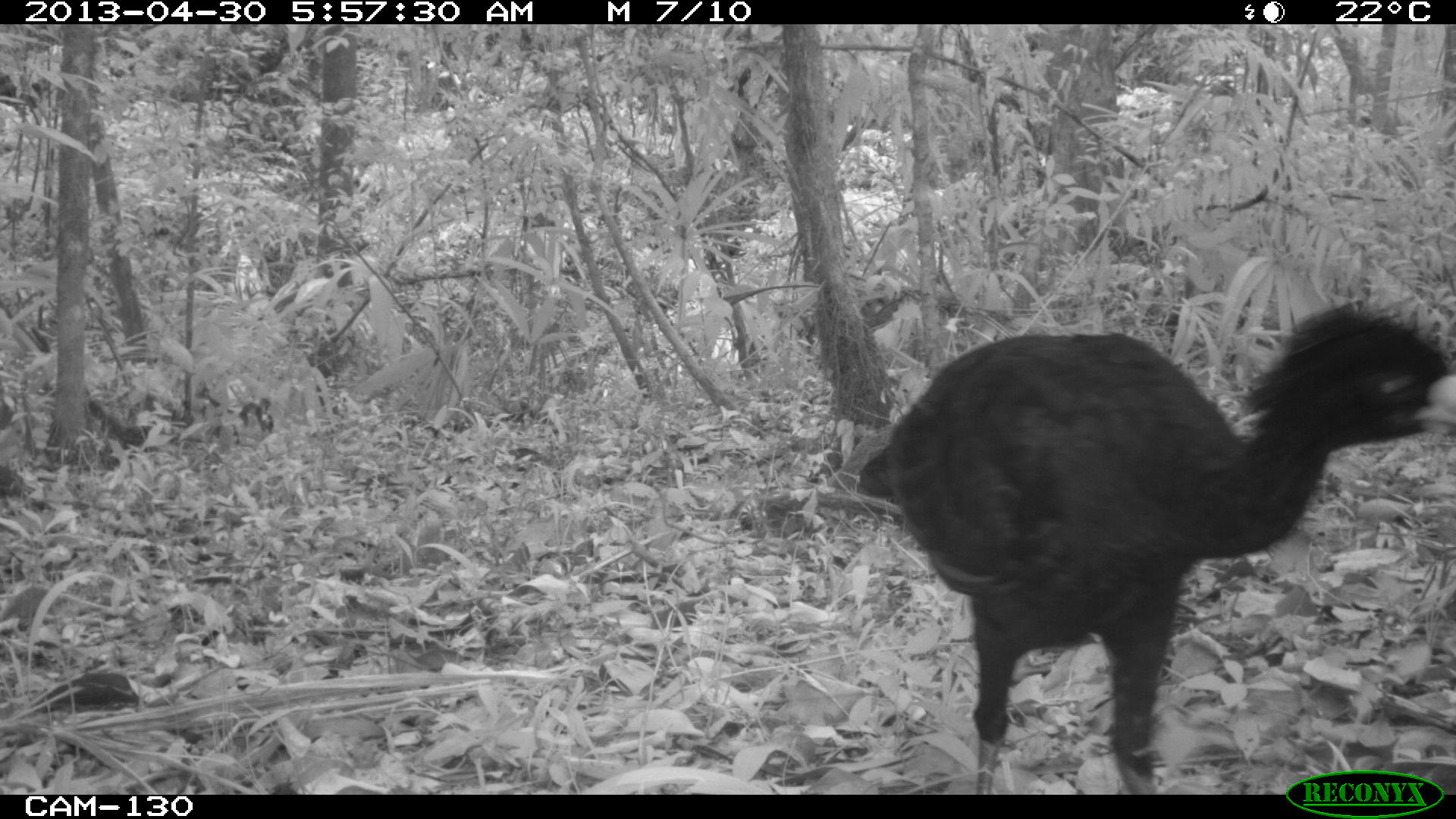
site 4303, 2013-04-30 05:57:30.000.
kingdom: Animalia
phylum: Chordata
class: Aves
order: Galliformes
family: Cracidae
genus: Crax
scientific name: Crax rubra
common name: great curassow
Crax rubra (great curassow), count 1, sex male.